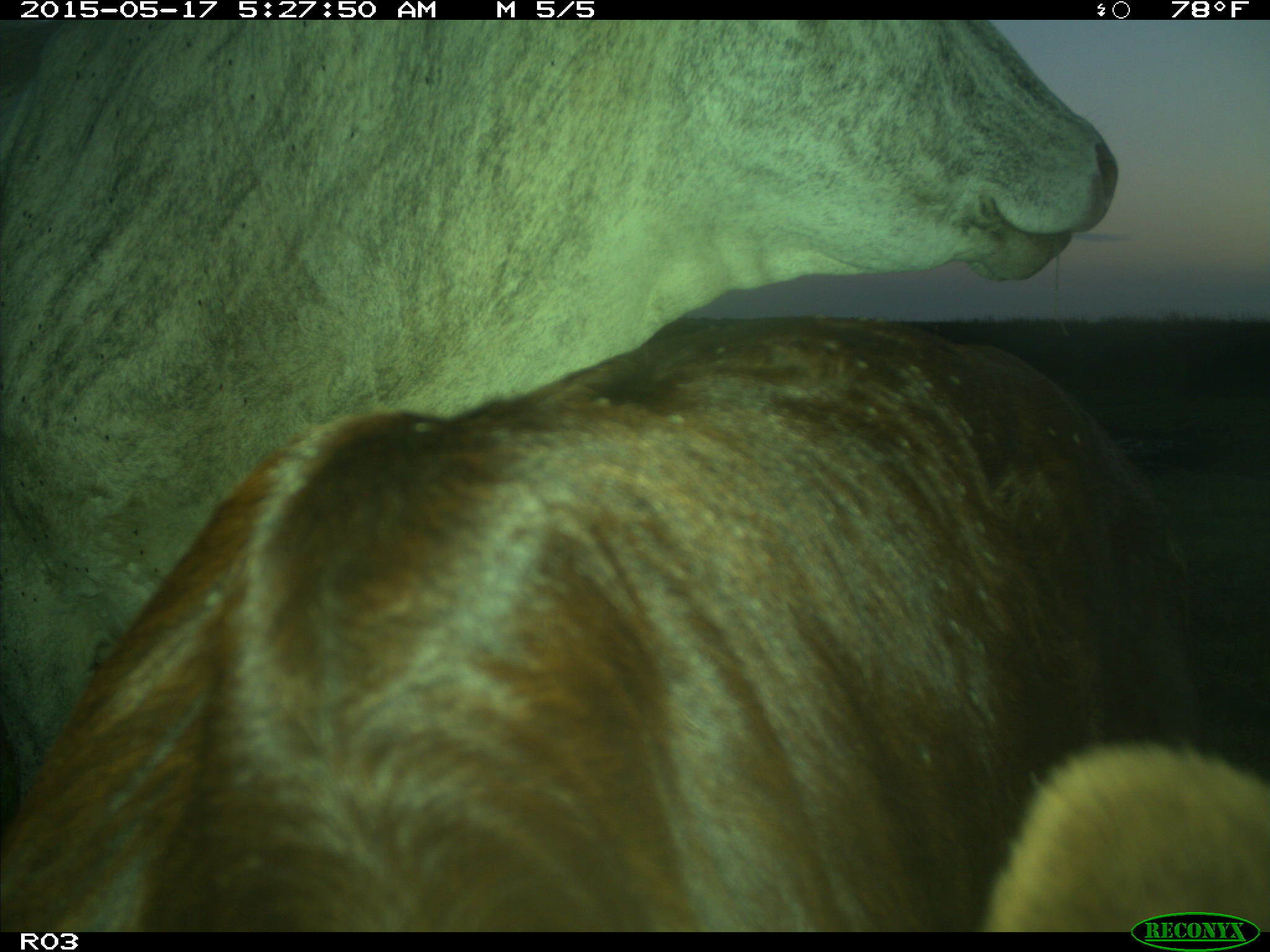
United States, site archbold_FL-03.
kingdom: Animalia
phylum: Chordata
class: Mammalia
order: Artiodactyla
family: Bovidae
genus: Bos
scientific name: Bos taurus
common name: domestic cow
Bos taurus (domestic cow).